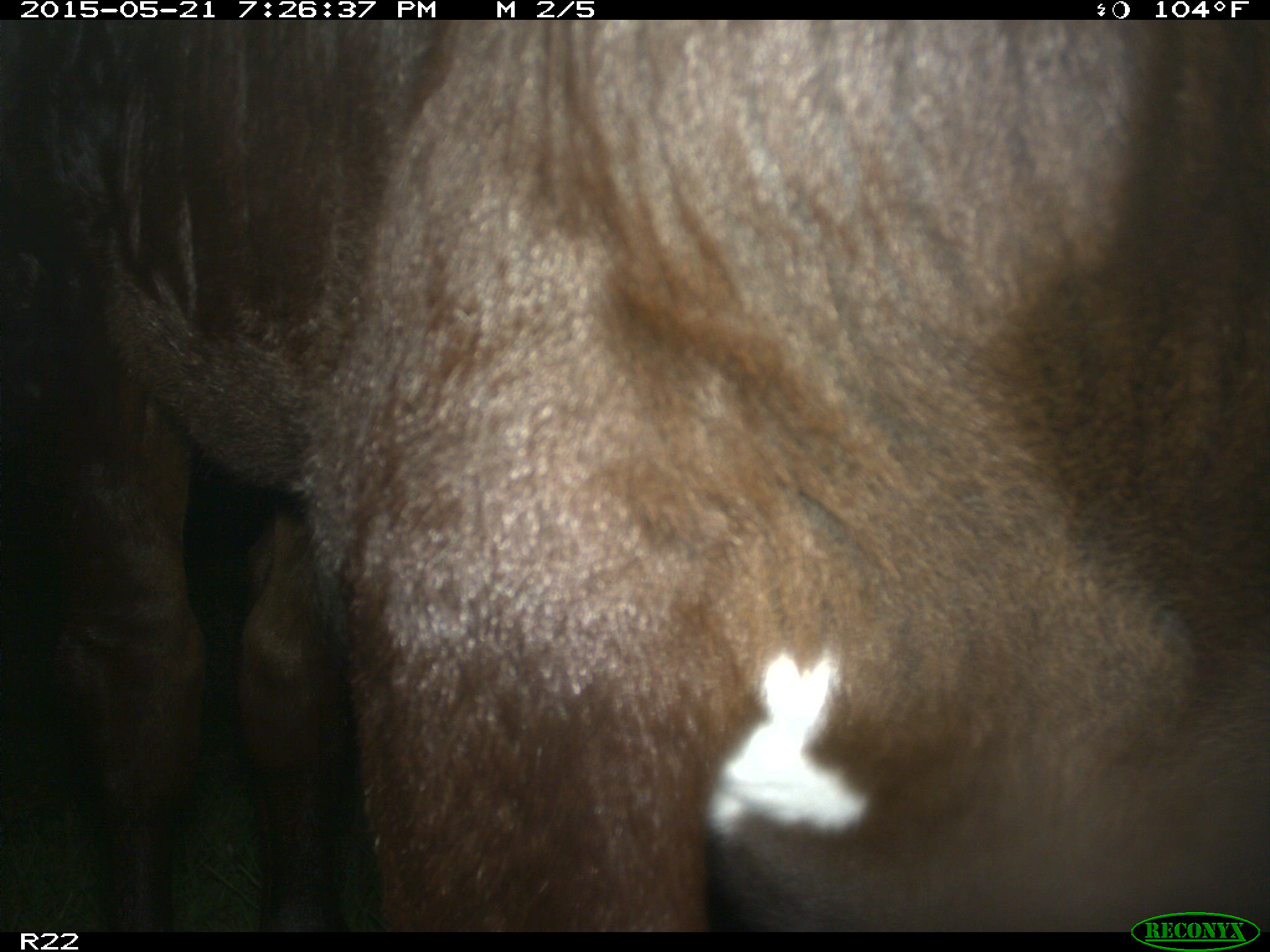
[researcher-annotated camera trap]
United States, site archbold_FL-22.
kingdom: Animalia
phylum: Chordata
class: Mammalia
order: Artiodactyla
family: Bovidae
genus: Bos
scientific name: Bos taurus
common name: domestic cow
Bos taurus (domestic cow).